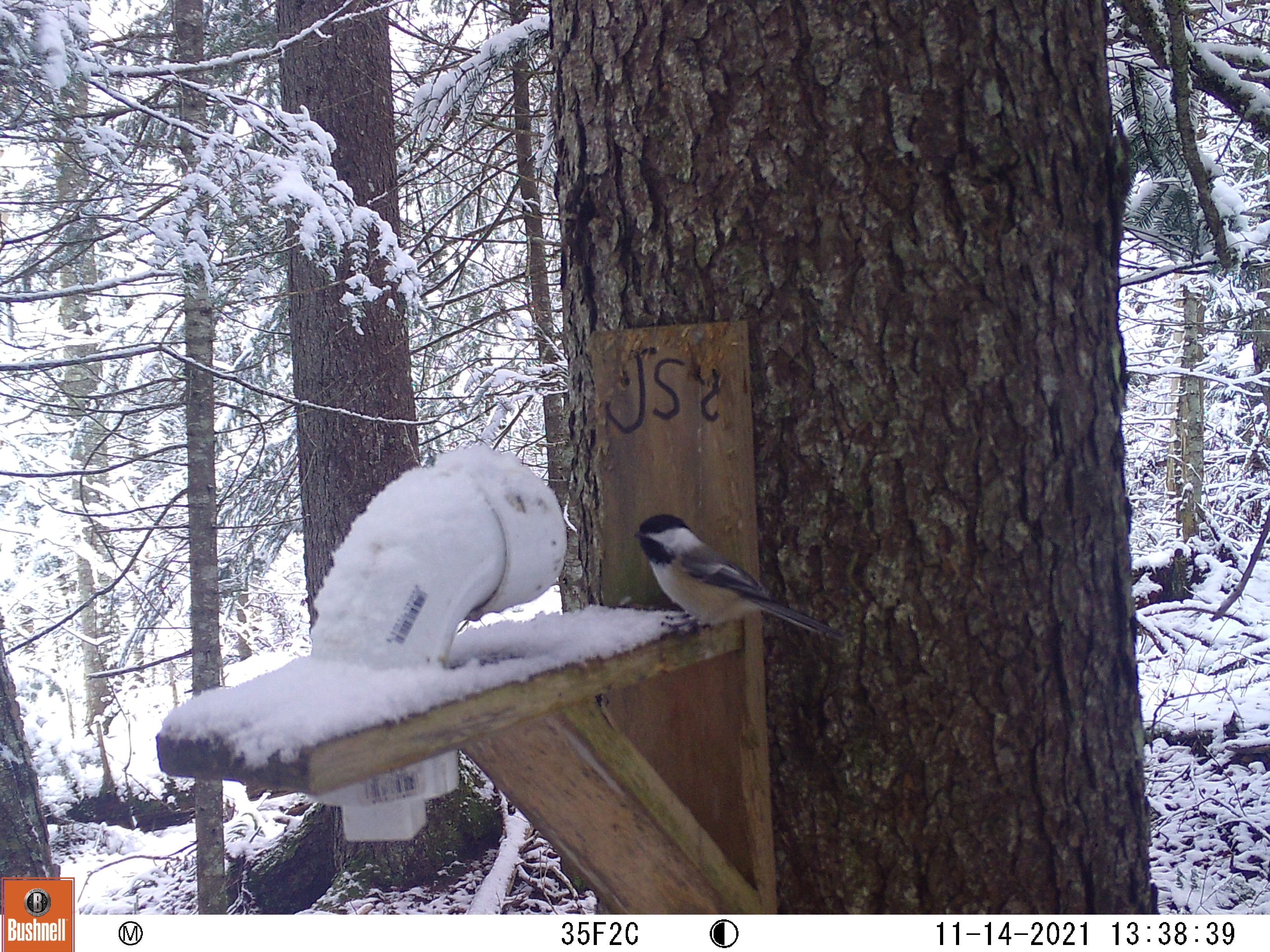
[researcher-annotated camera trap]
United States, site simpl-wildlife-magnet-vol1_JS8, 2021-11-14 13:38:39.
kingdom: Animalia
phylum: Chordata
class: Aves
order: Passeriformes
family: Sittidae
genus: Sitta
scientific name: Sitta canadensis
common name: red-breasted nuthatch